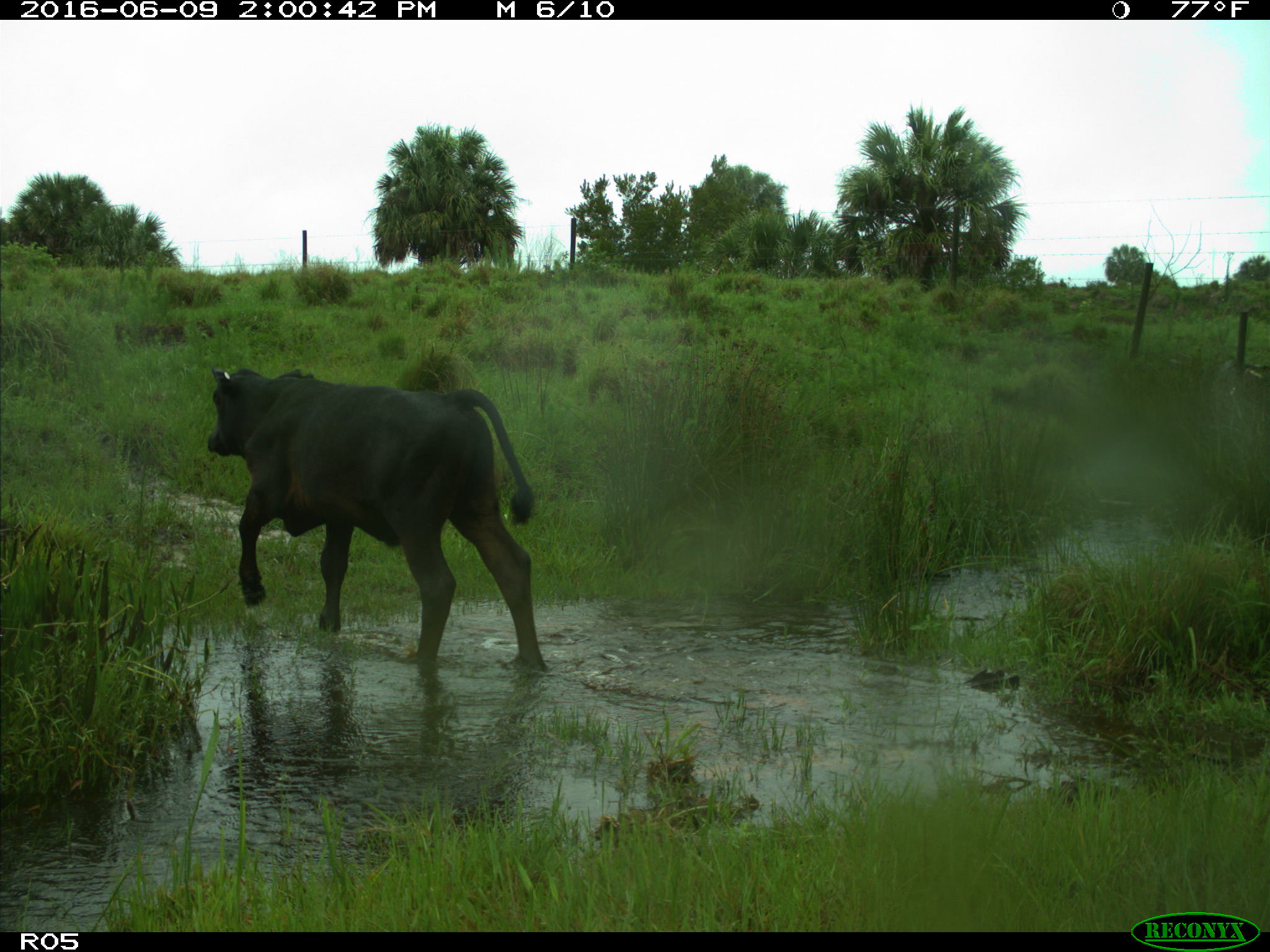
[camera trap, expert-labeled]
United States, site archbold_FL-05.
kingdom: Animalia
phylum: Chordata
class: Mammalia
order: Artiodactyla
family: Bovidae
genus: Bos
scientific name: Bos taurus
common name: domestic cow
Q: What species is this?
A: Bos taurus (domestic cow).